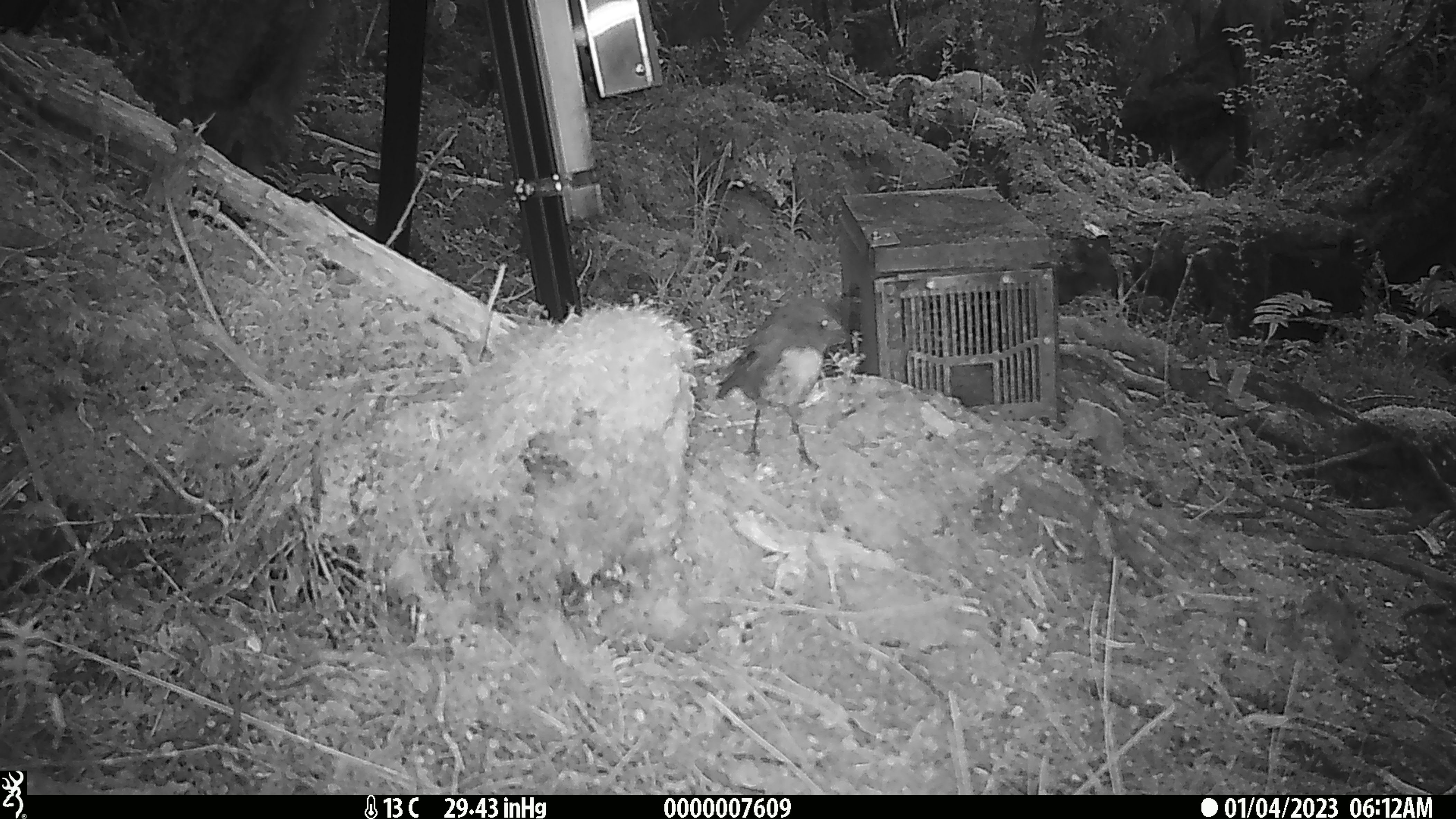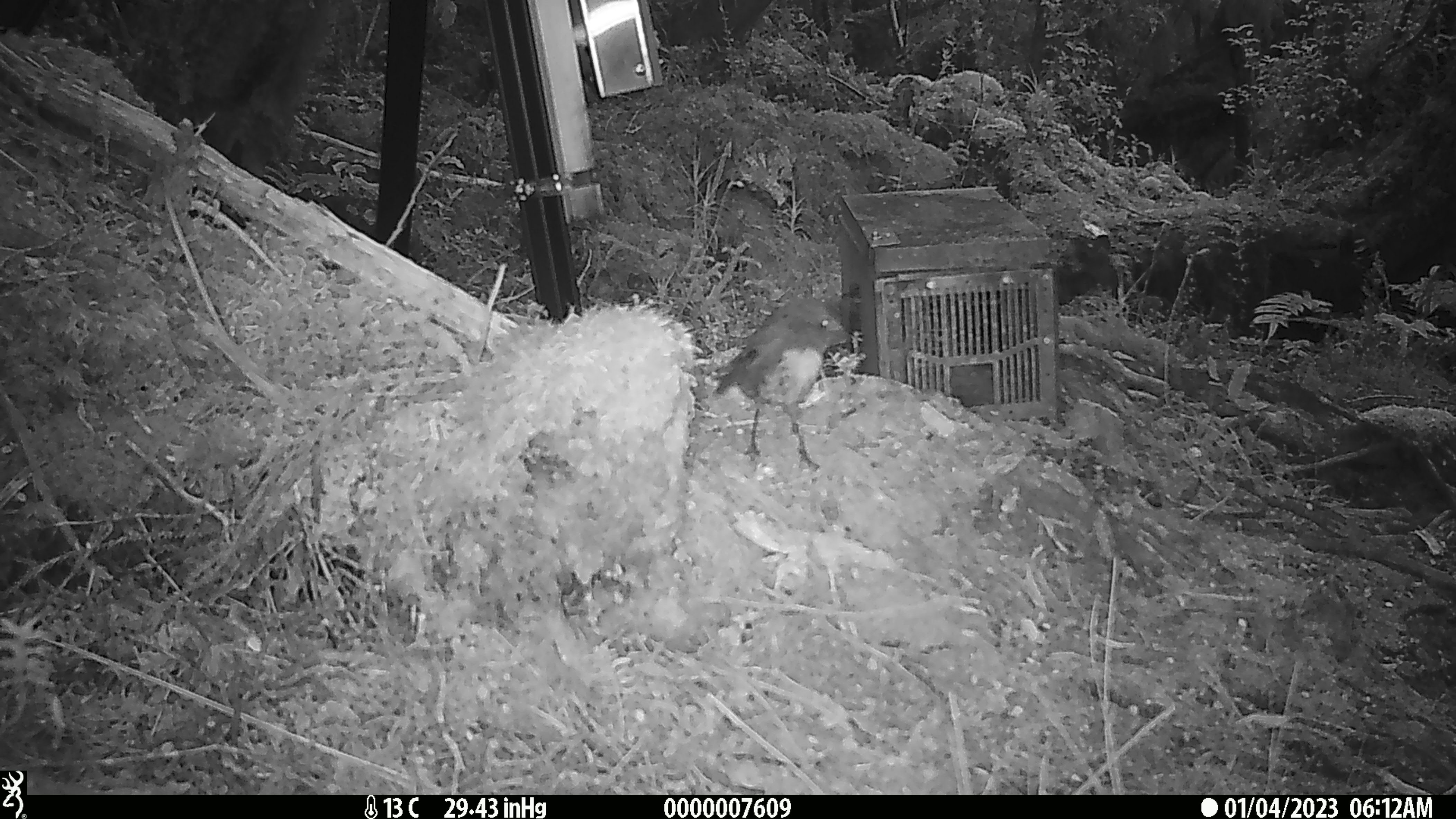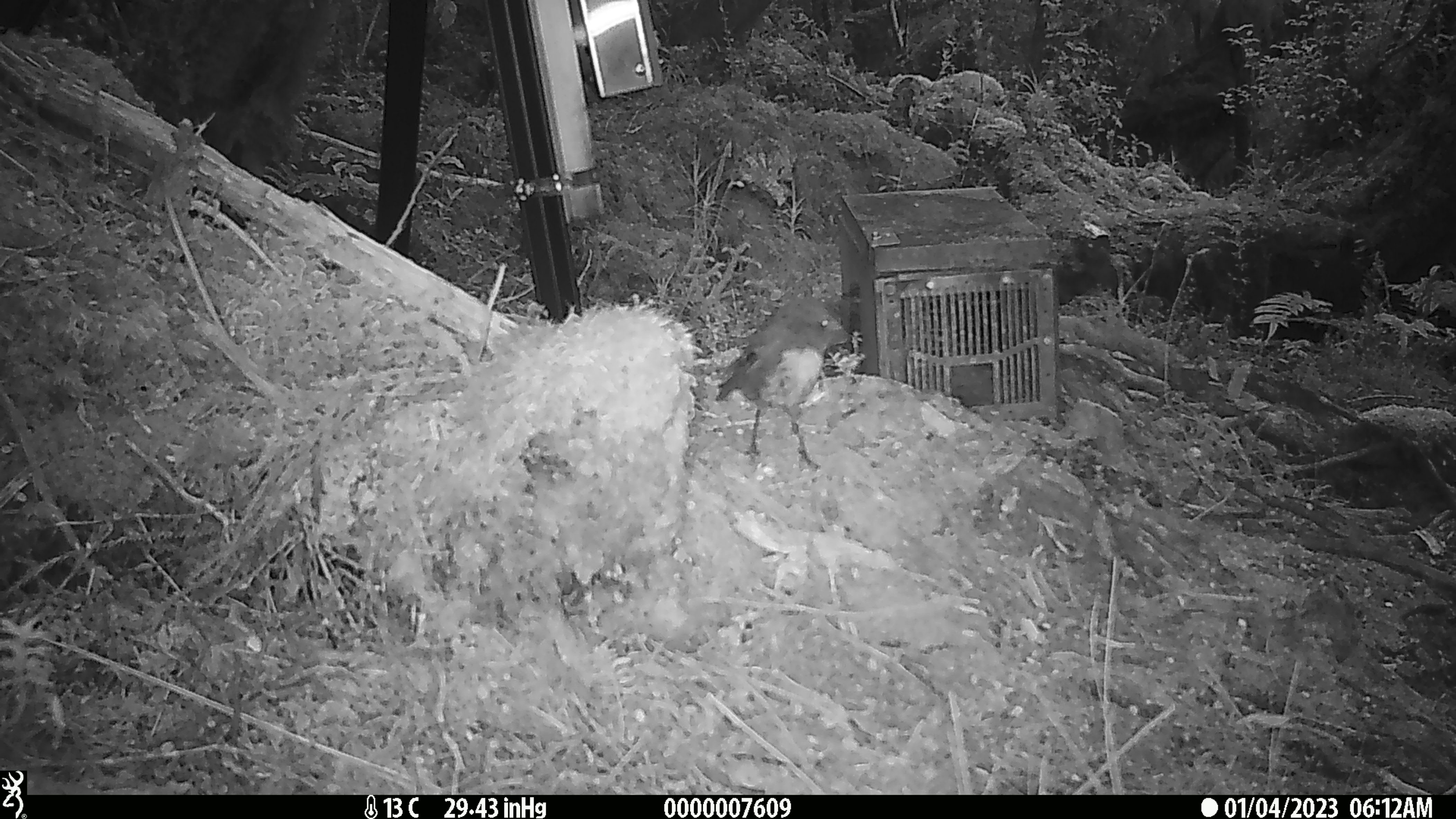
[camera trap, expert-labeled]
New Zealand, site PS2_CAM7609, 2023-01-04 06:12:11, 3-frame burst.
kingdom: Animalia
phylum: Chordata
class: Aves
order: Passeriformes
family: Petroicidae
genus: Petroica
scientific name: Petroica australis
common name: new zealand robin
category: robin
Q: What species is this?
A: Robin (new zealand robin) (Petroica australis).